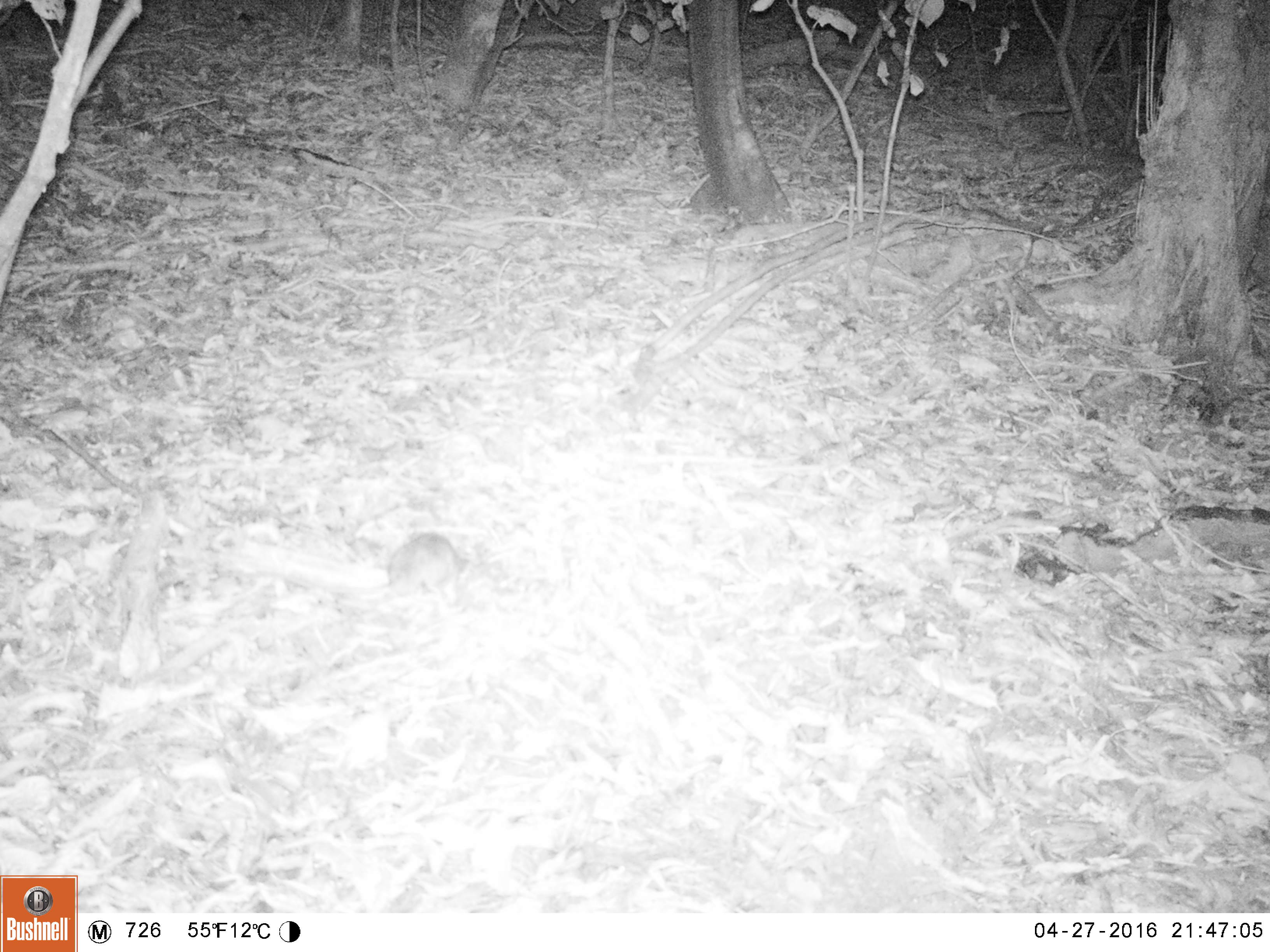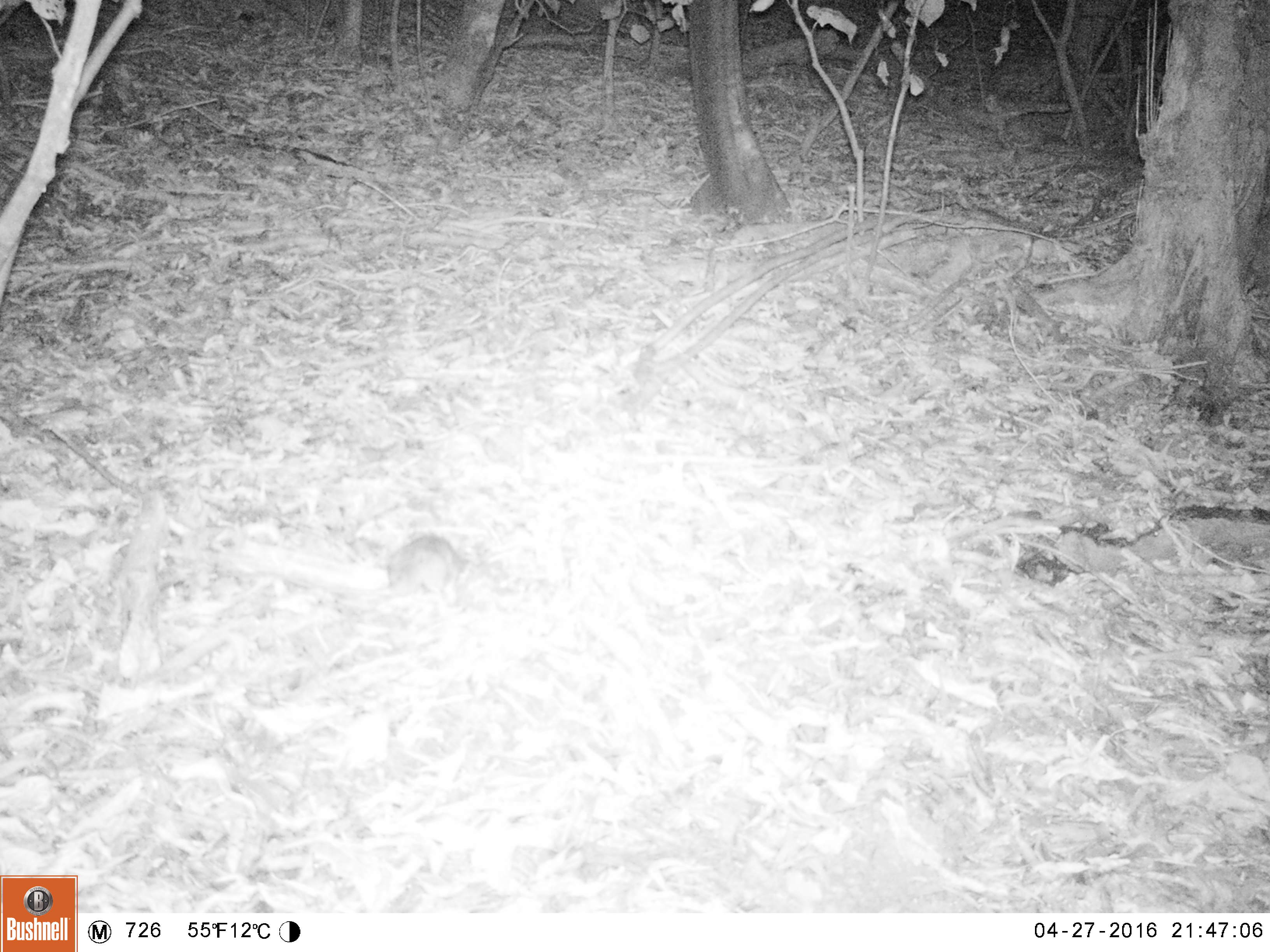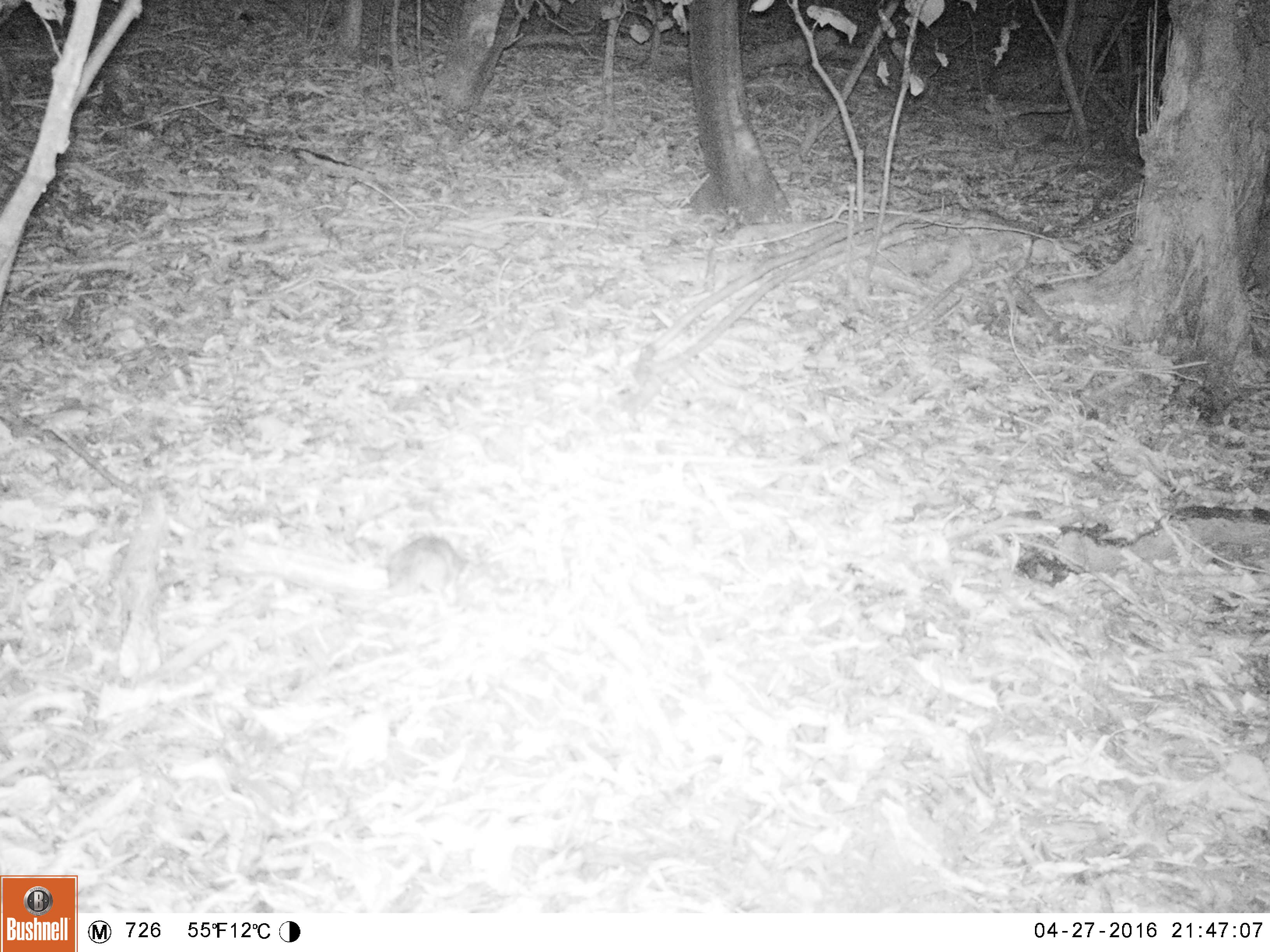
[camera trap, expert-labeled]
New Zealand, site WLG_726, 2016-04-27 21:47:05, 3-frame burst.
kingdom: Animalia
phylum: Chordata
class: Mammalia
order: Rodentia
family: Muridae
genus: Rattus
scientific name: Rattus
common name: rat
Rat (Rattus).